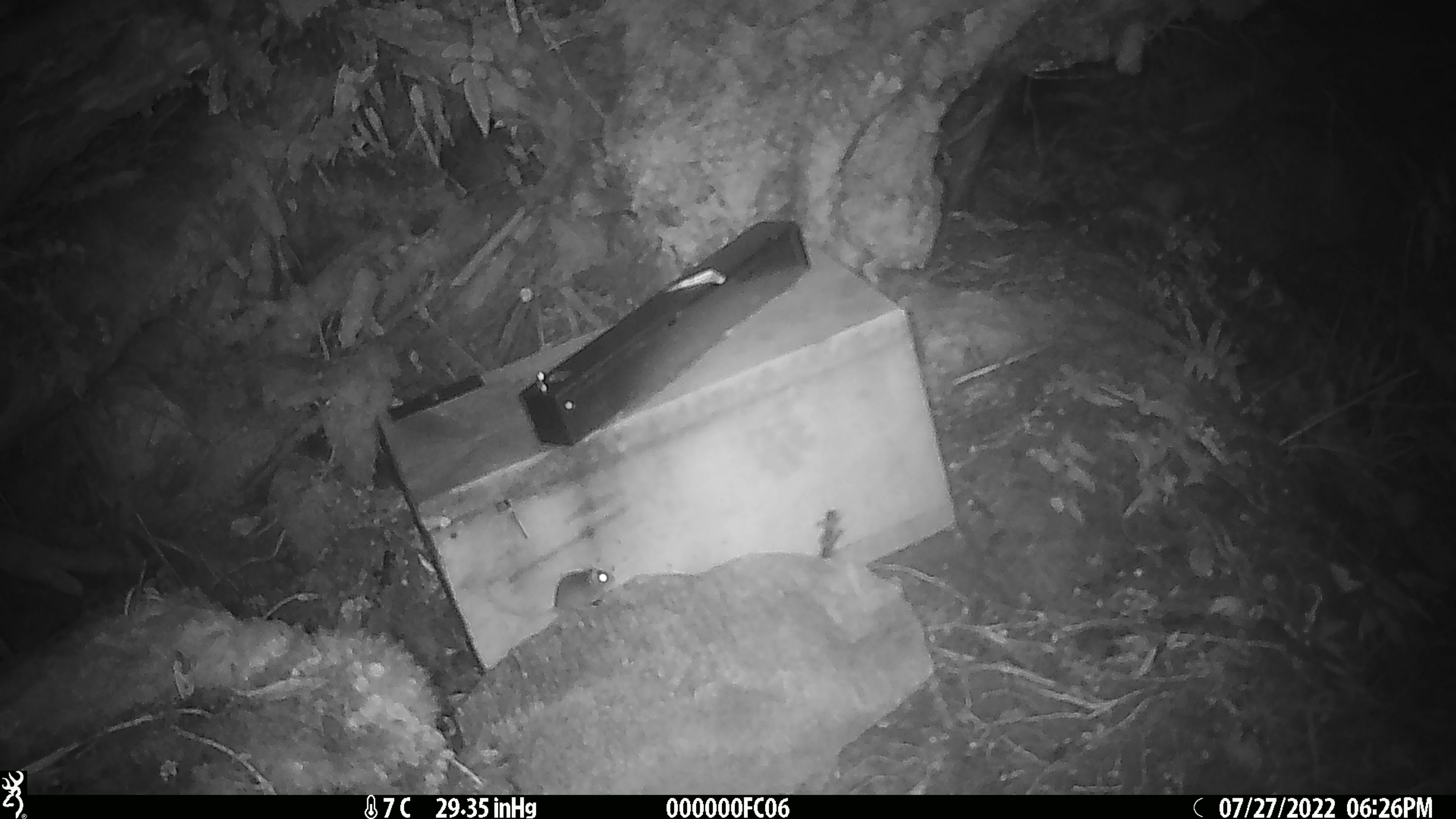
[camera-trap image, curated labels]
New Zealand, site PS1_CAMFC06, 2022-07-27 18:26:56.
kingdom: Animalia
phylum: Chordata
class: Mammalia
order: Rodentia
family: Muridae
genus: Mus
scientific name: Mus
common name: mouse